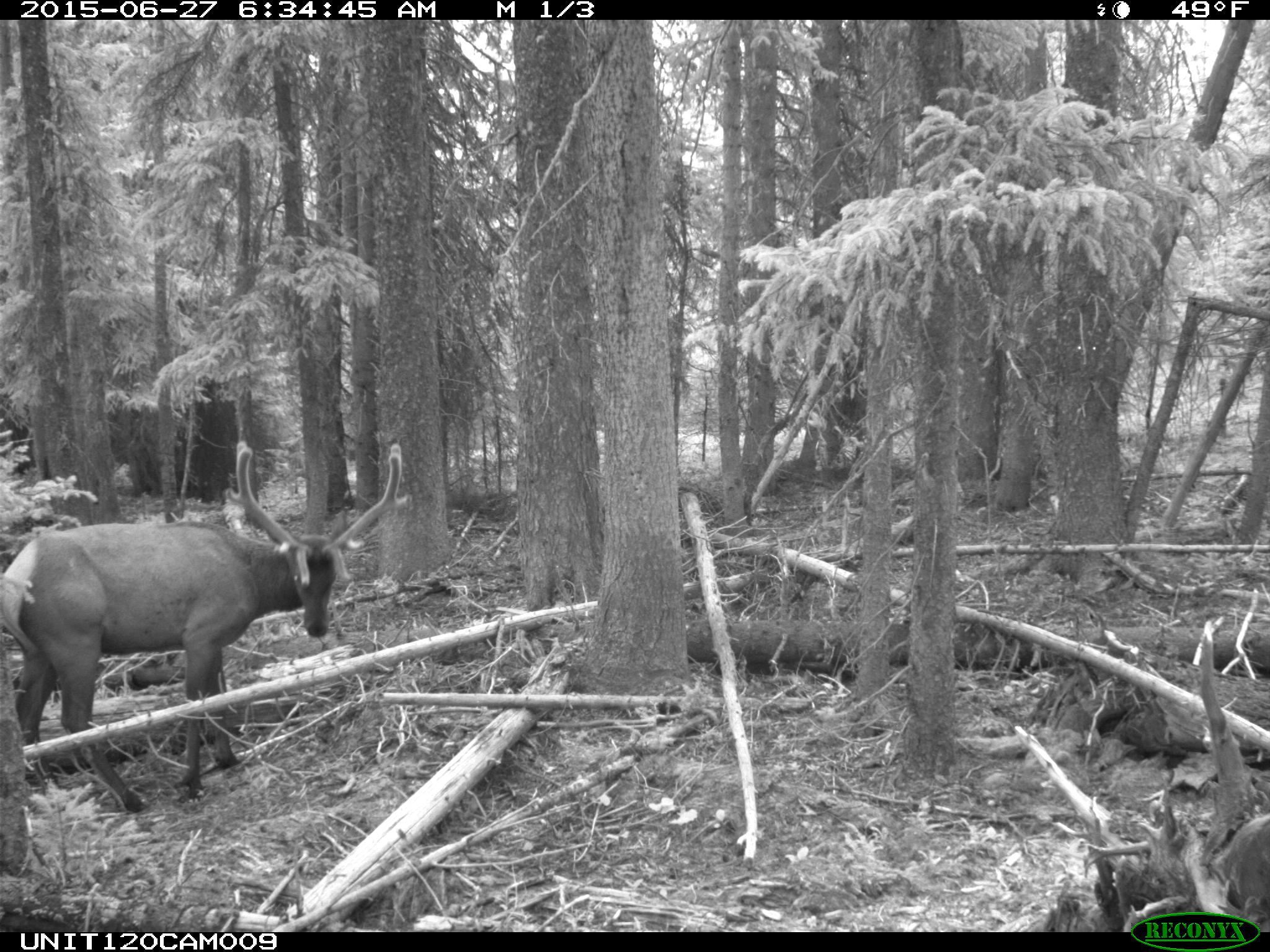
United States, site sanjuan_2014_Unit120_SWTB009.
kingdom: Animalia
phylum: Chordata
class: Mammalia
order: Artiodactyla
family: Cervidae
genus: Cervus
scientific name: Cervus elaphus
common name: red deer